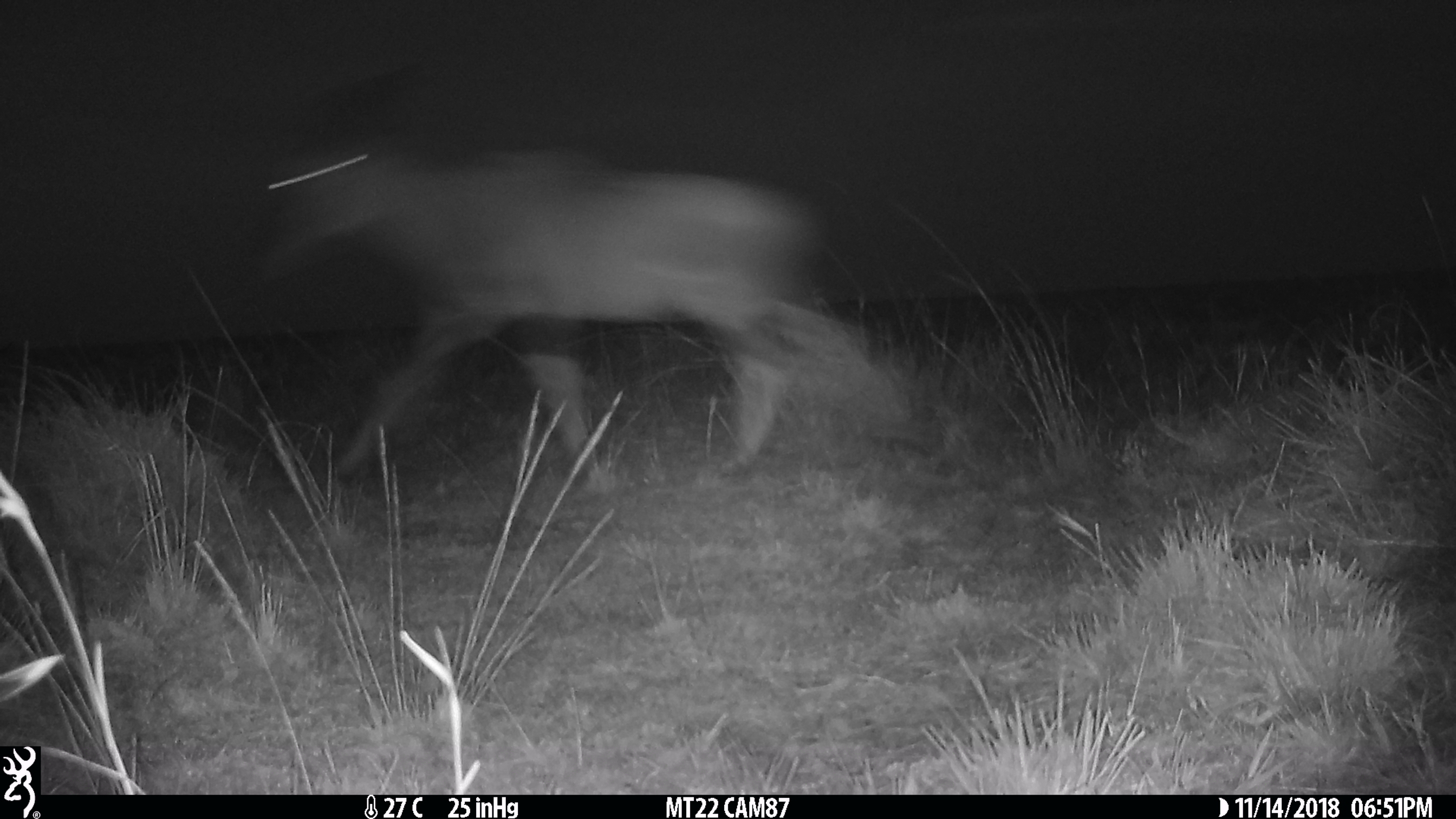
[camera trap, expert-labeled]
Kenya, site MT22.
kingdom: Animalia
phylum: Chordata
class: Mammalia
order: Artiodactyla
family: Bovidae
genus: Damaliscus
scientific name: Damaliscus lunatus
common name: topi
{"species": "topi (Damaliscus lunatus)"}